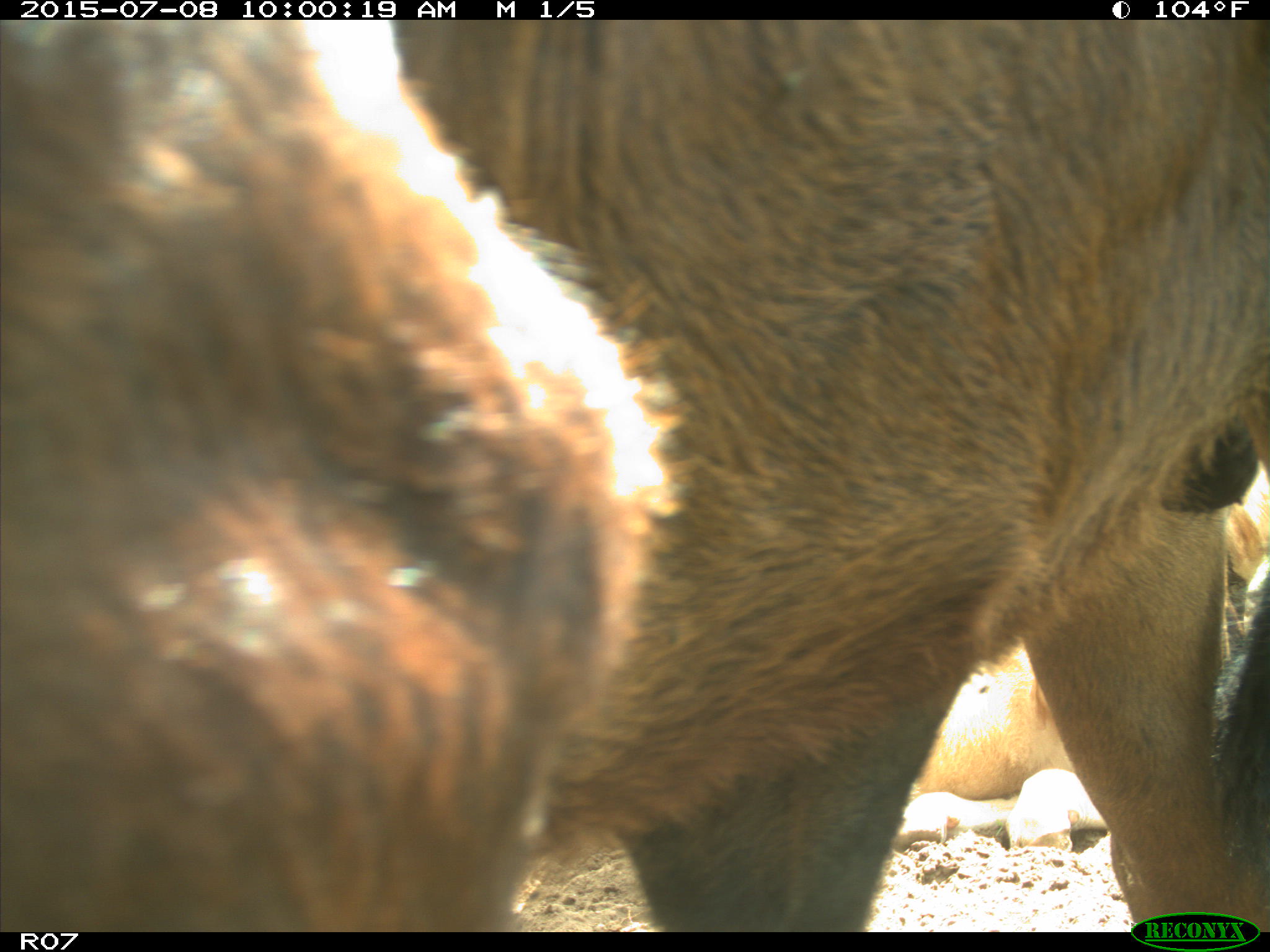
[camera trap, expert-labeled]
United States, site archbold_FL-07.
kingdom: Animalia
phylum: Chordata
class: Mammalia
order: Artiodactyla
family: Bovidae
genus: Bos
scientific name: Bos taurus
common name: domestic cow